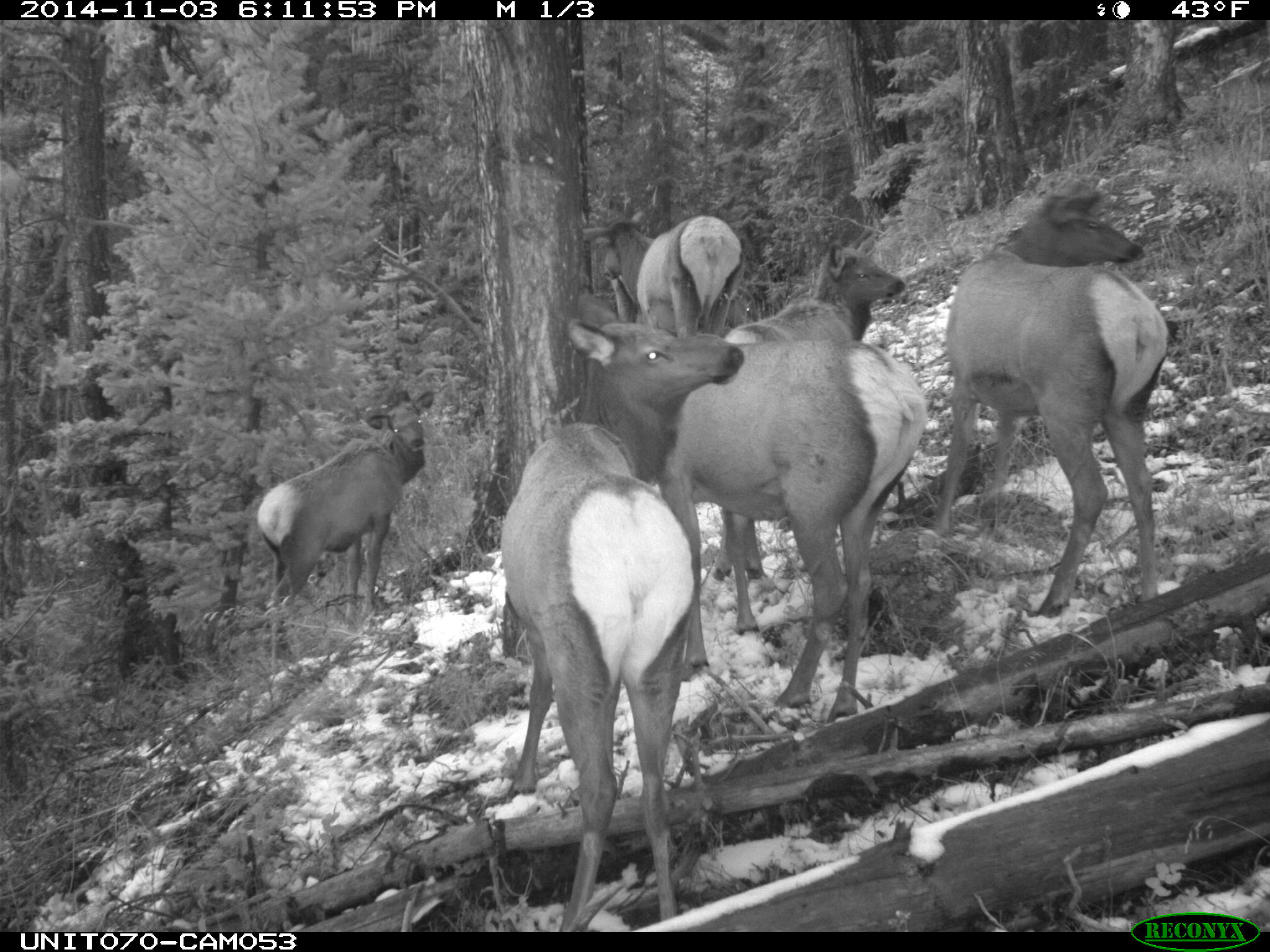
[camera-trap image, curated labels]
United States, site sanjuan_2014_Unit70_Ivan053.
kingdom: Animalia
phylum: Chordata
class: Mammalia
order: Artiodactyla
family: Cervidae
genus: Cervus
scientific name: Cervus elaphus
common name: red deer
Cervus elaphus (red deer).